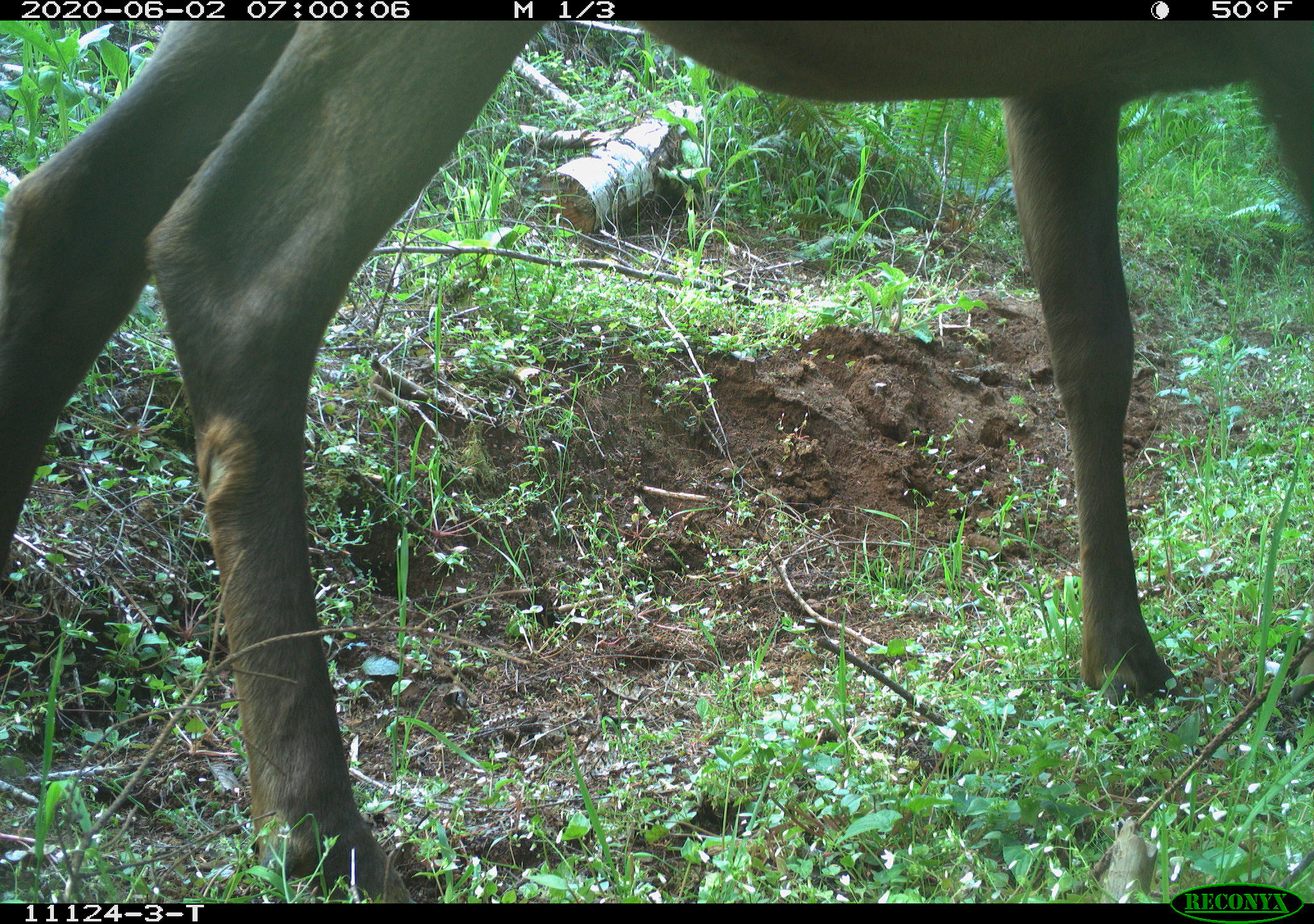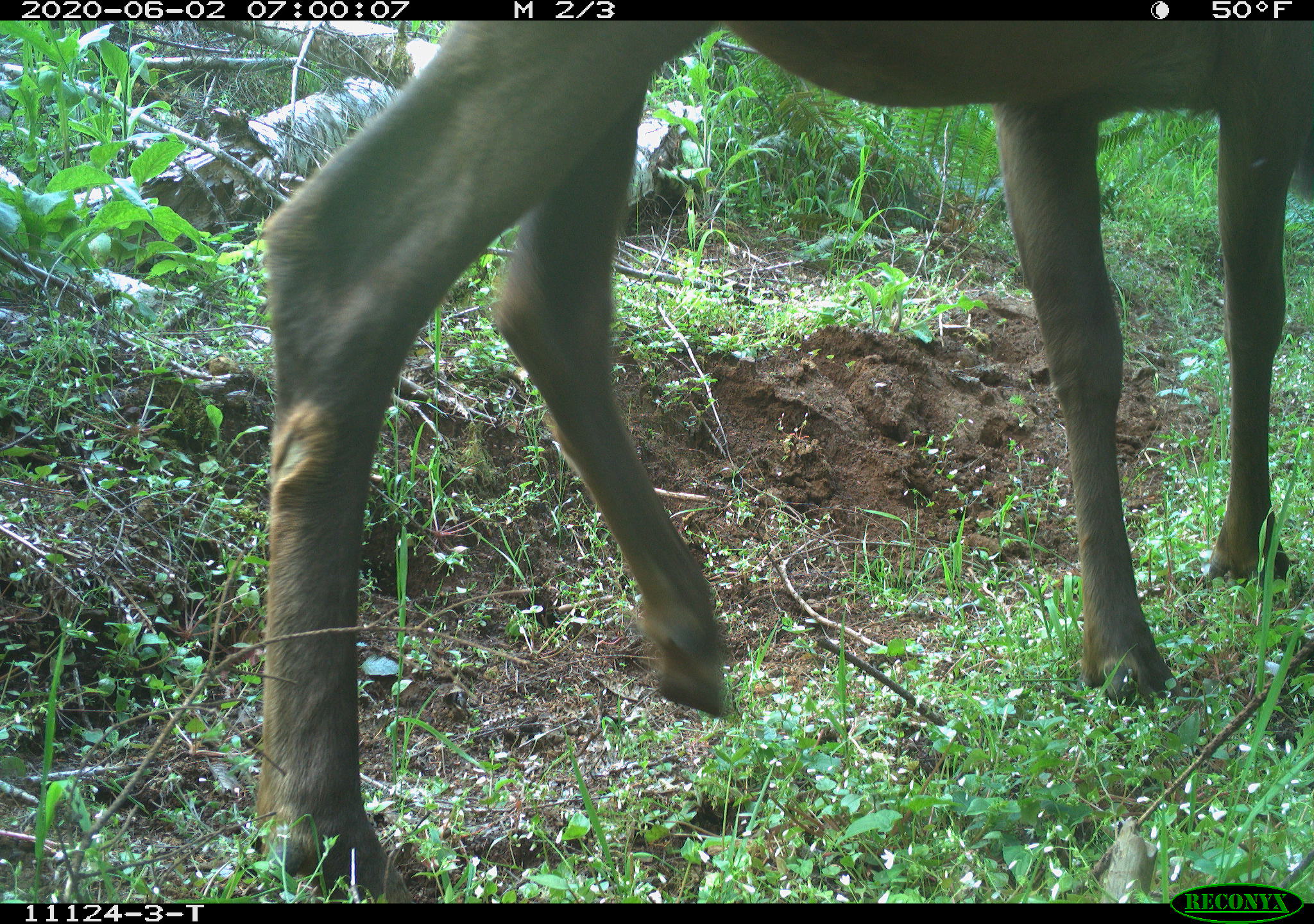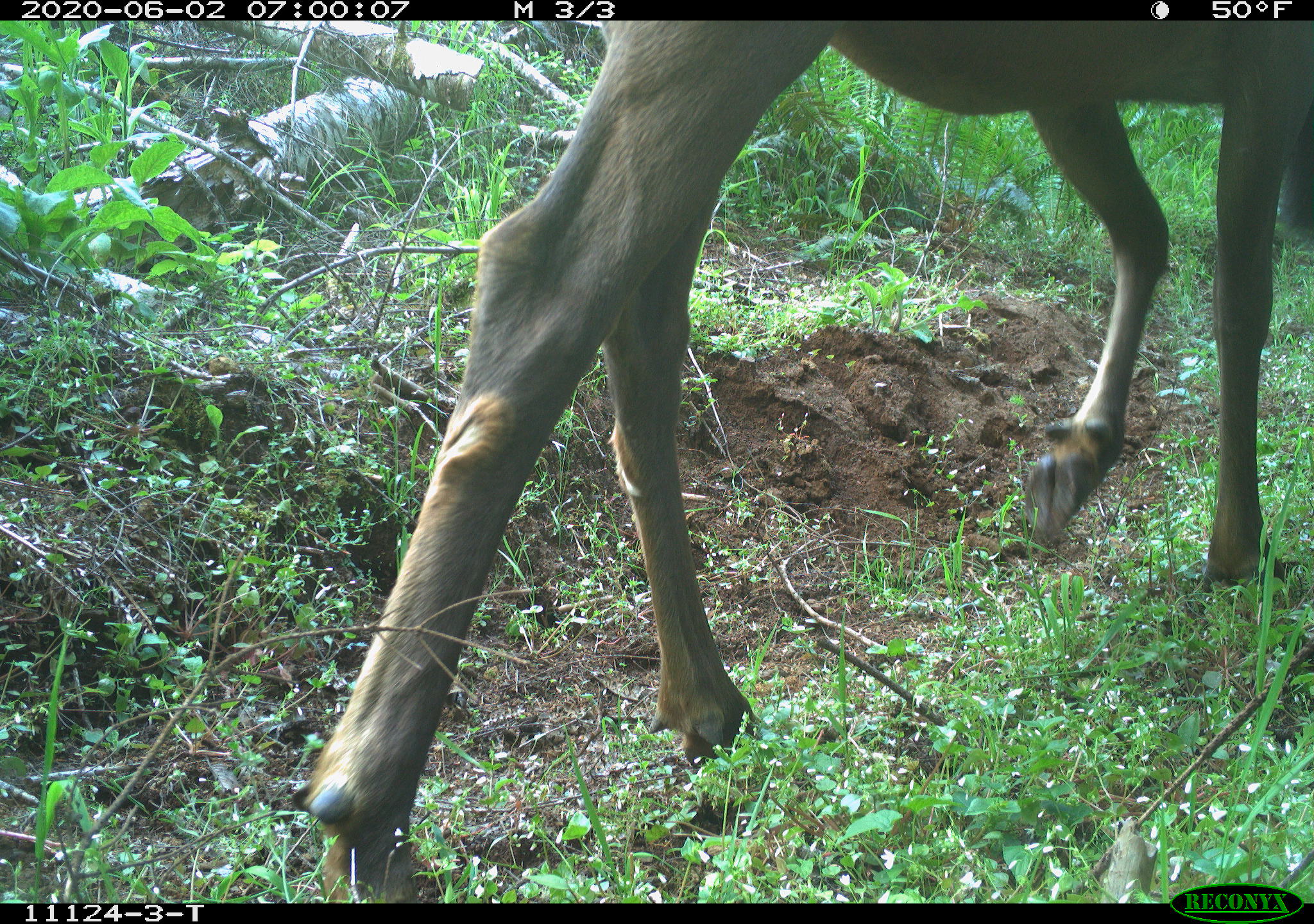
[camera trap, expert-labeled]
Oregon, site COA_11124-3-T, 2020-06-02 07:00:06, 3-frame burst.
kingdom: Animalia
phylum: Chordata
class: Mammalia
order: Artiodactyla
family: Cervidae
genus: Cervus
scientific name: Cervus canadensis roosevelti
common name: roosevelt elk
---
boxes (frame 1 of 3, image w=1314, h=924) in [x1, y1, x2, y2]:
roosevelt elk: [1, 24, 1303, 878]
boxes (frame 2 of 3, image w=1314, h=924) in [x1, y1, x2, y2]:
roosevelt elk: [234, 24, 1311, 873]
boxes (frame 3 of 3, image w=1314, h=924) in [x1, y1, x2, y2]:
roosevelt elk: [294, 22, 1307, 875]